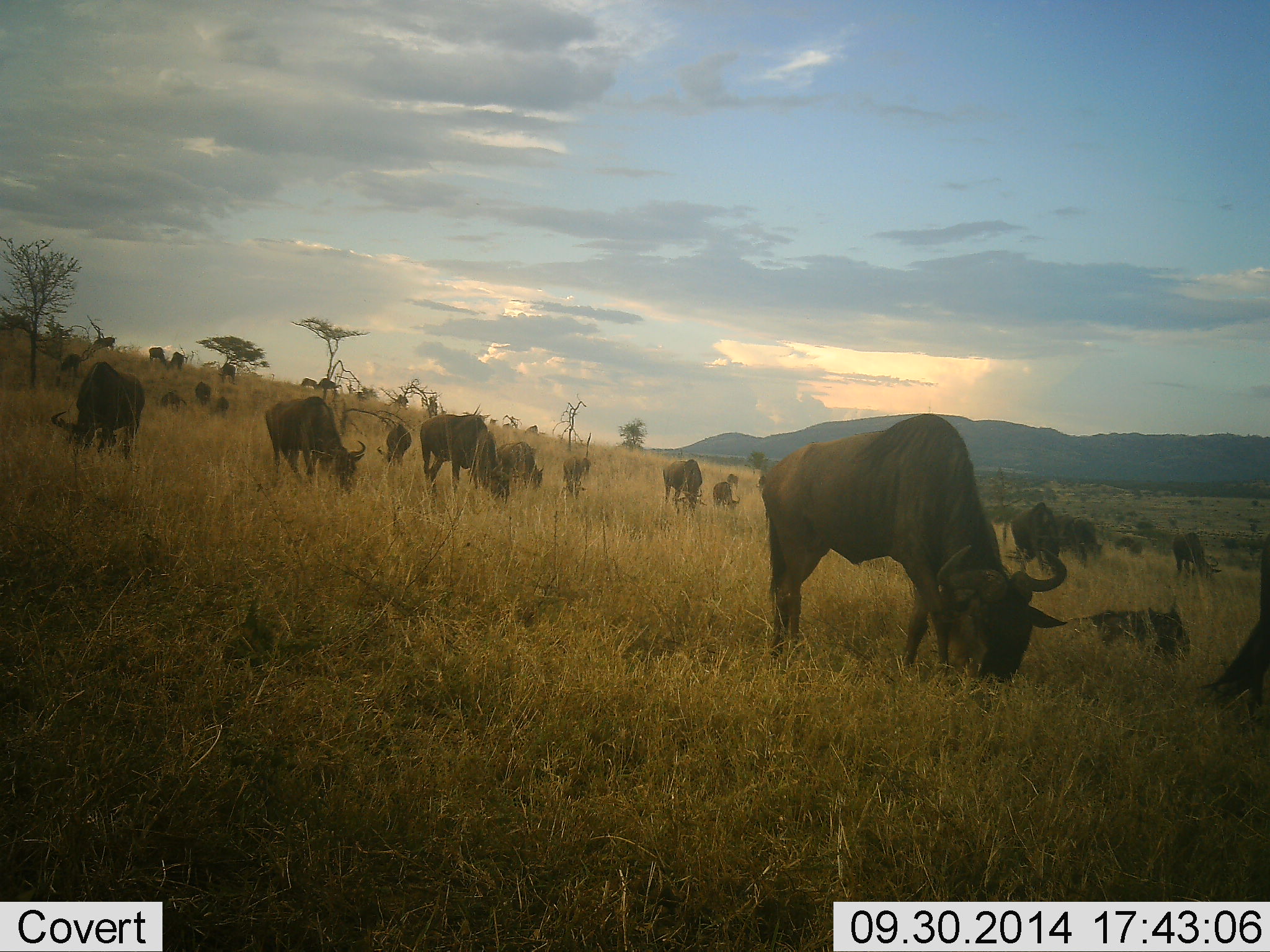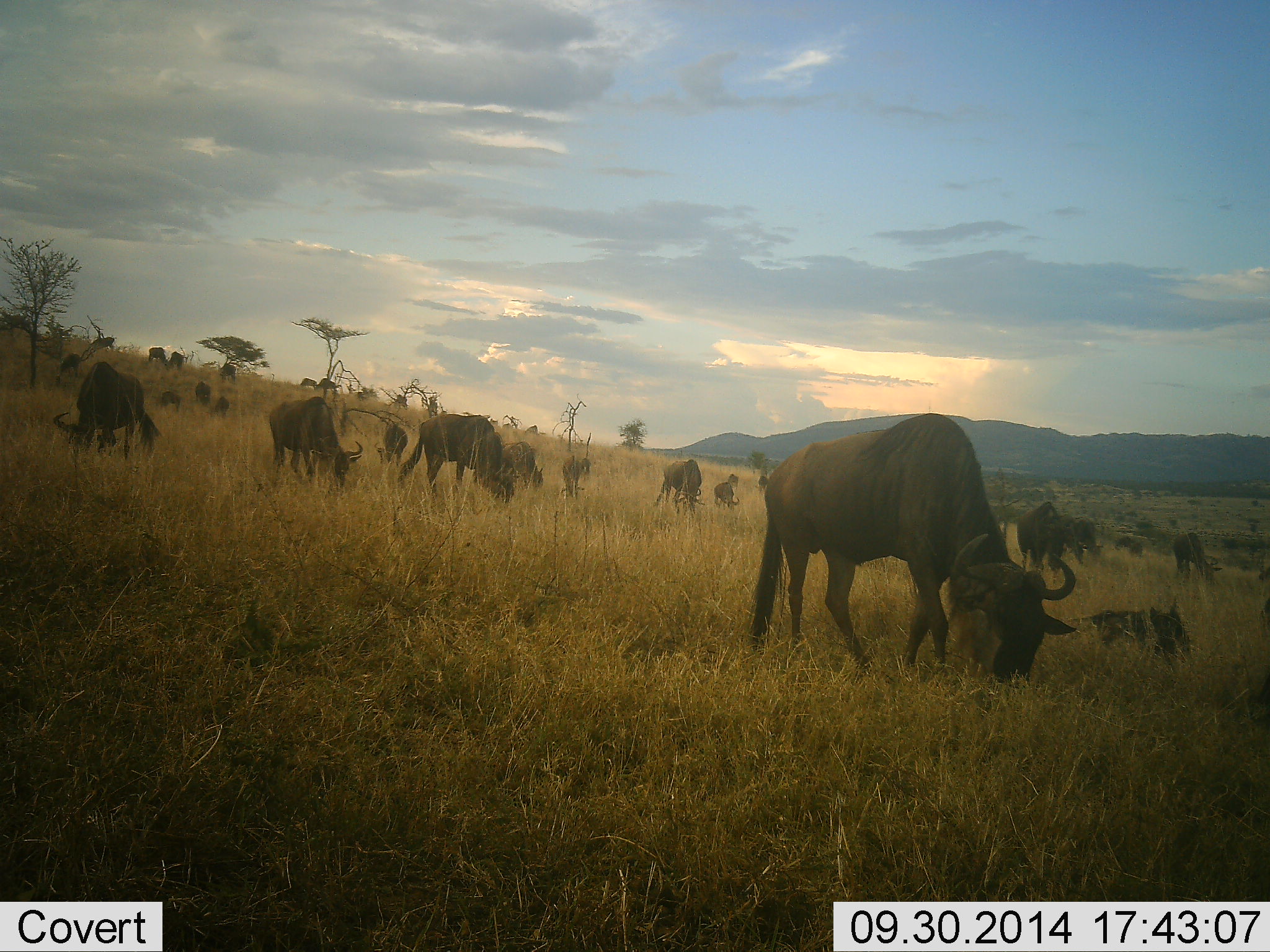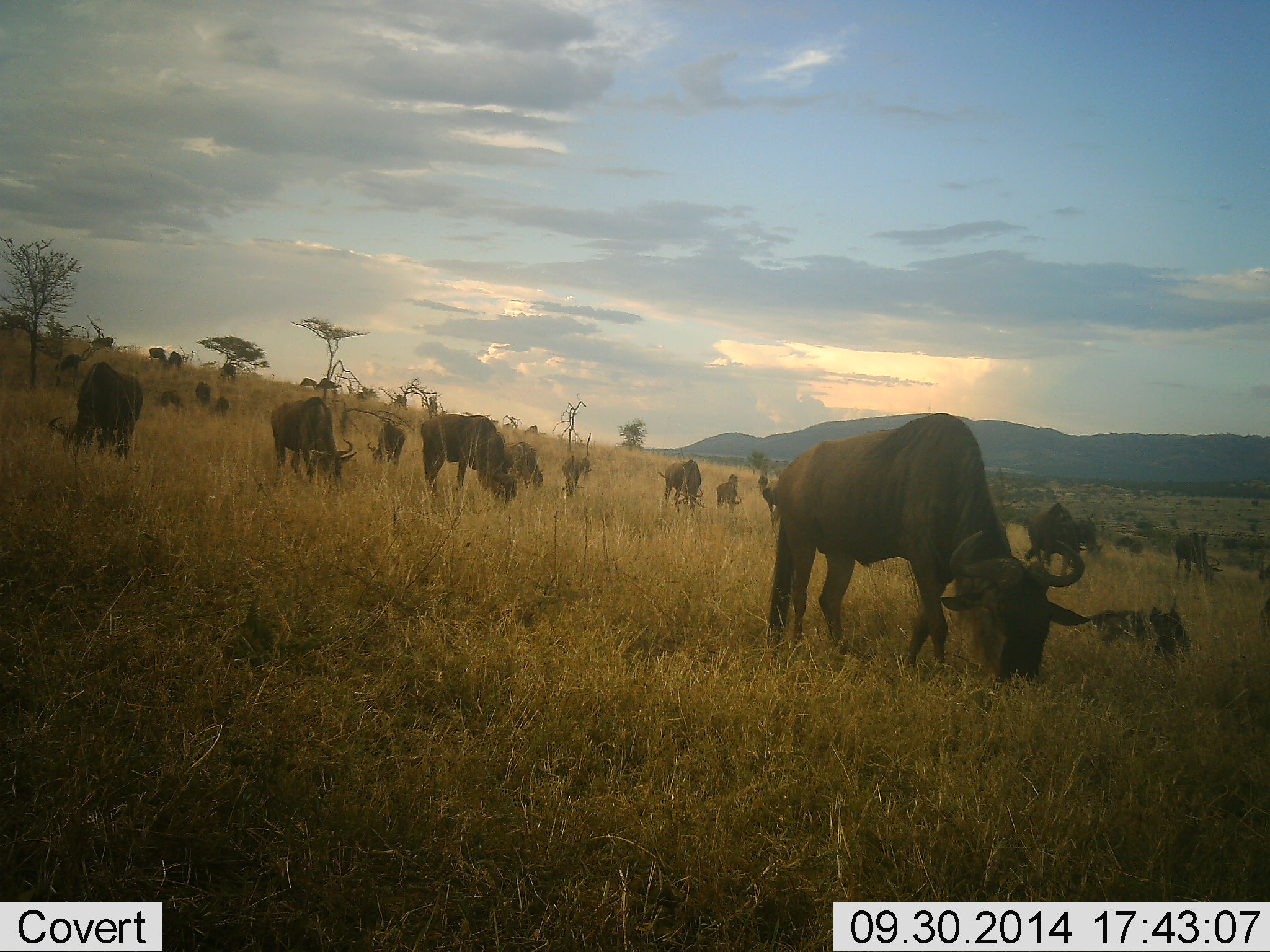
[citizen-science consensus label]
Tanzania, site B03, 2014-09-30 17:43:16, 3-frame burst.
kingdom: Animalia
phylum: Chordata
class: Mammalia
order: Artiodactyla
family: Bovidae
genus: Connochaetes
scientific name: Connochaetes taurinus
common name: blue wildebeest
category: wildebeest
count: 11-50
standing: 30%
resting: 20%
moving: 20%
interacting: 10%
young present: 10%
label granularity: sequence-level